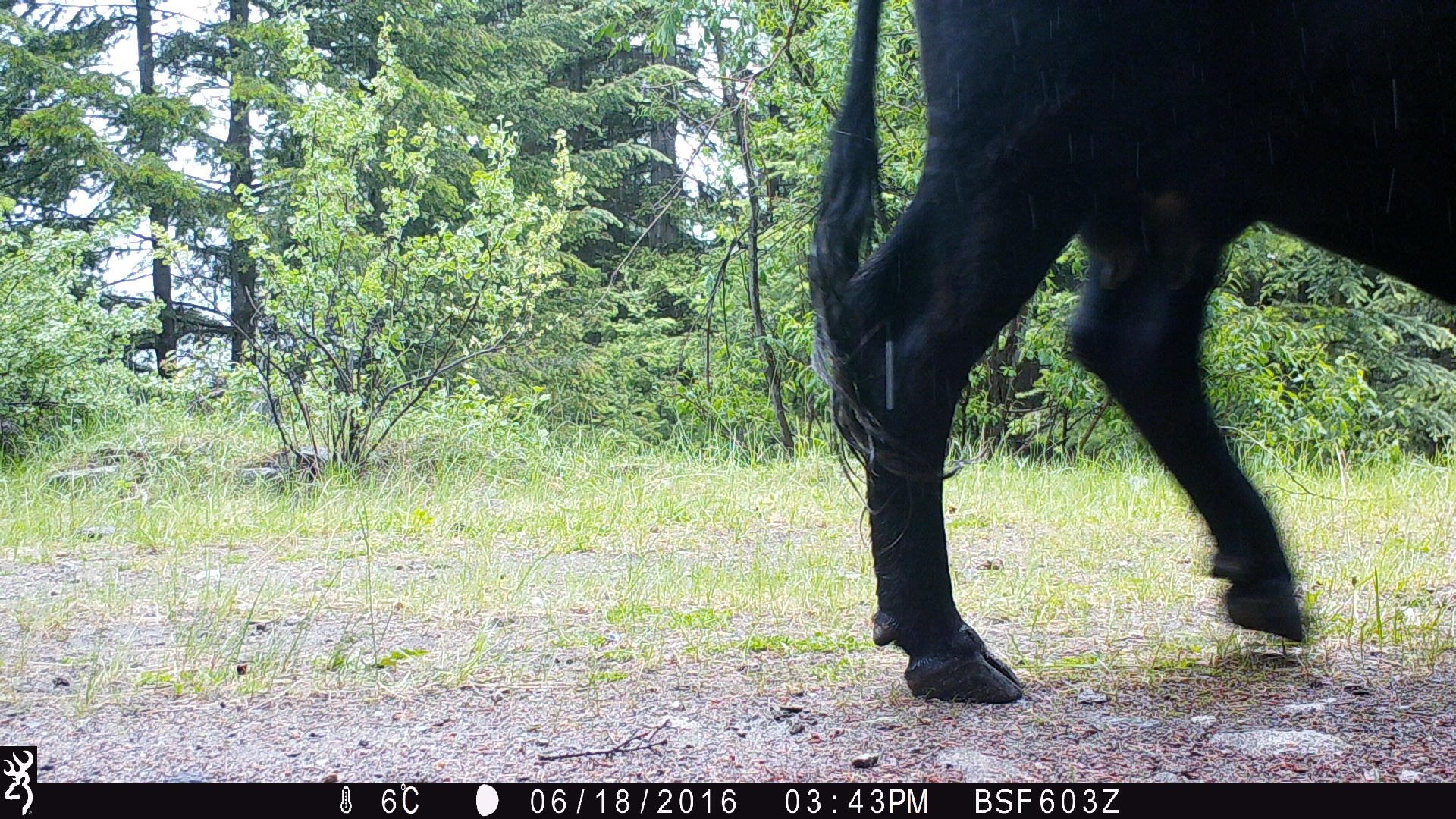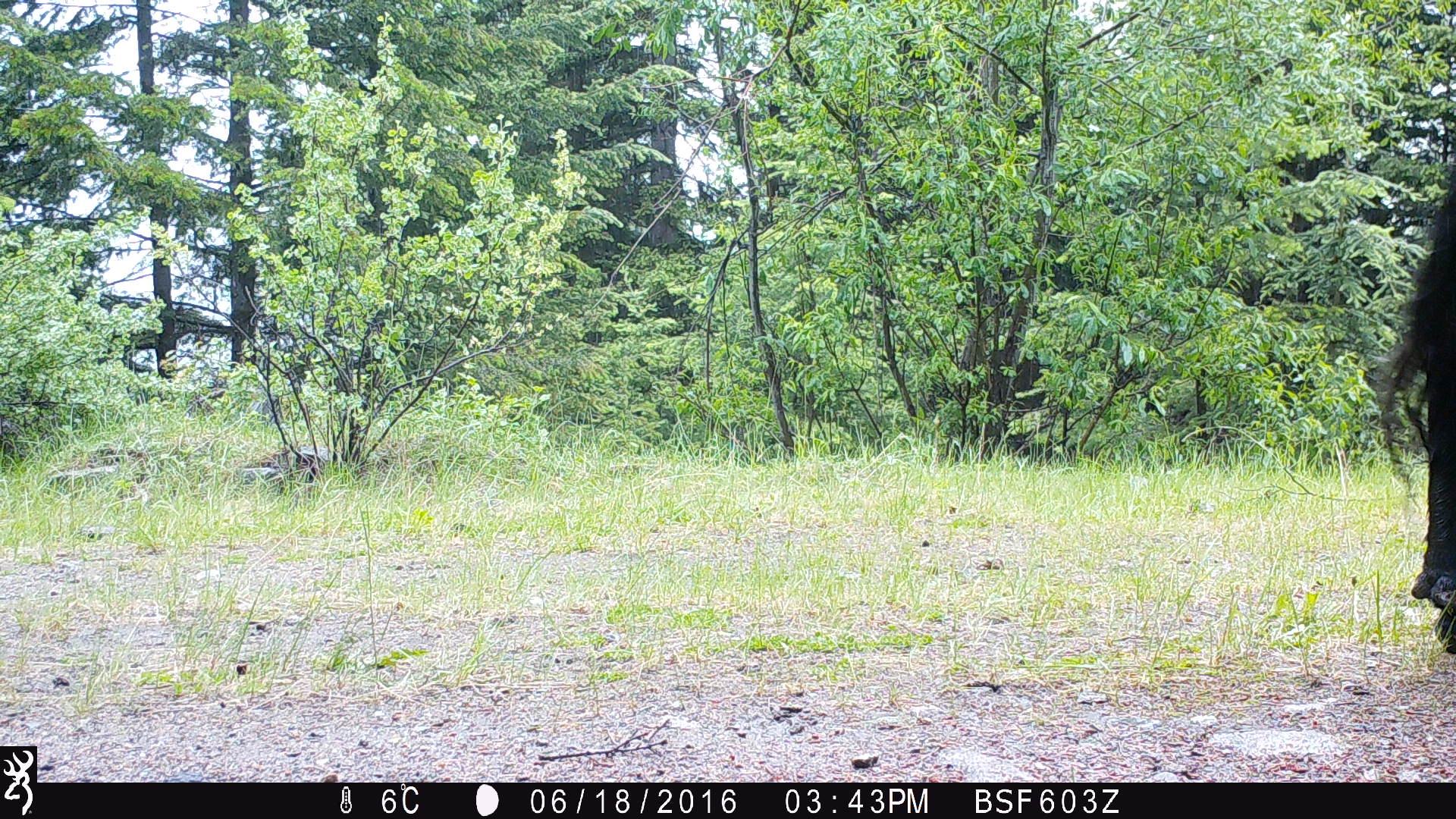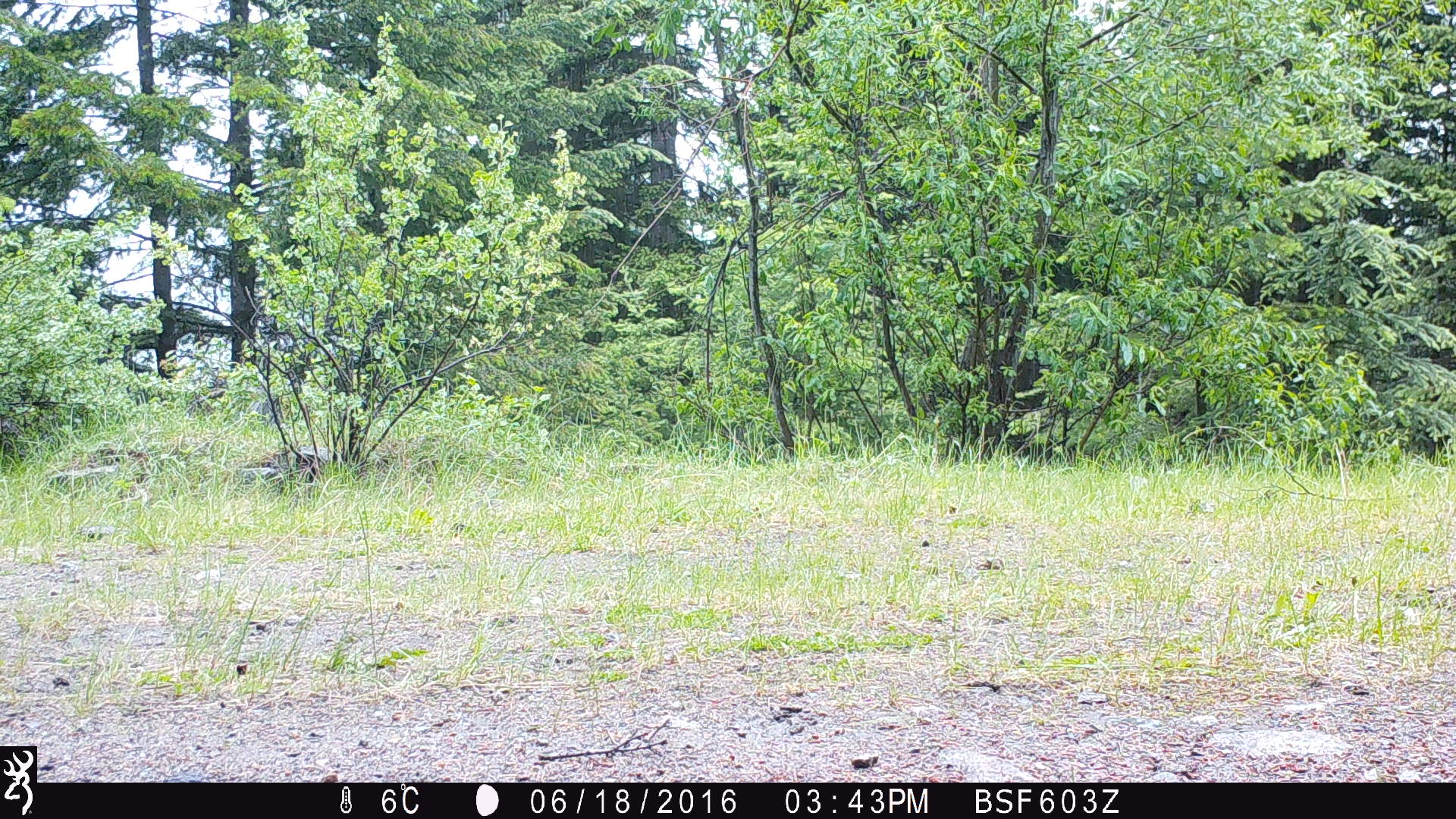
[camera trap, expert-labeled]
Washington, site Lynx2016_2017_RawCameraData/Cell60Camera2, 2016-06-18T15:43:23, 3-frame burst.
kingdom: Animalia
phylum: Chordata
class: Mammalia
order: Artiodactyla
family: Bovidae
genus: Bos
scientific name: Bos taurus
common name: domestic cattle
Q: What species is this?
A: Domestic cattle (Bos taurus).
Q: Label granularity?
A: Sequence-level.